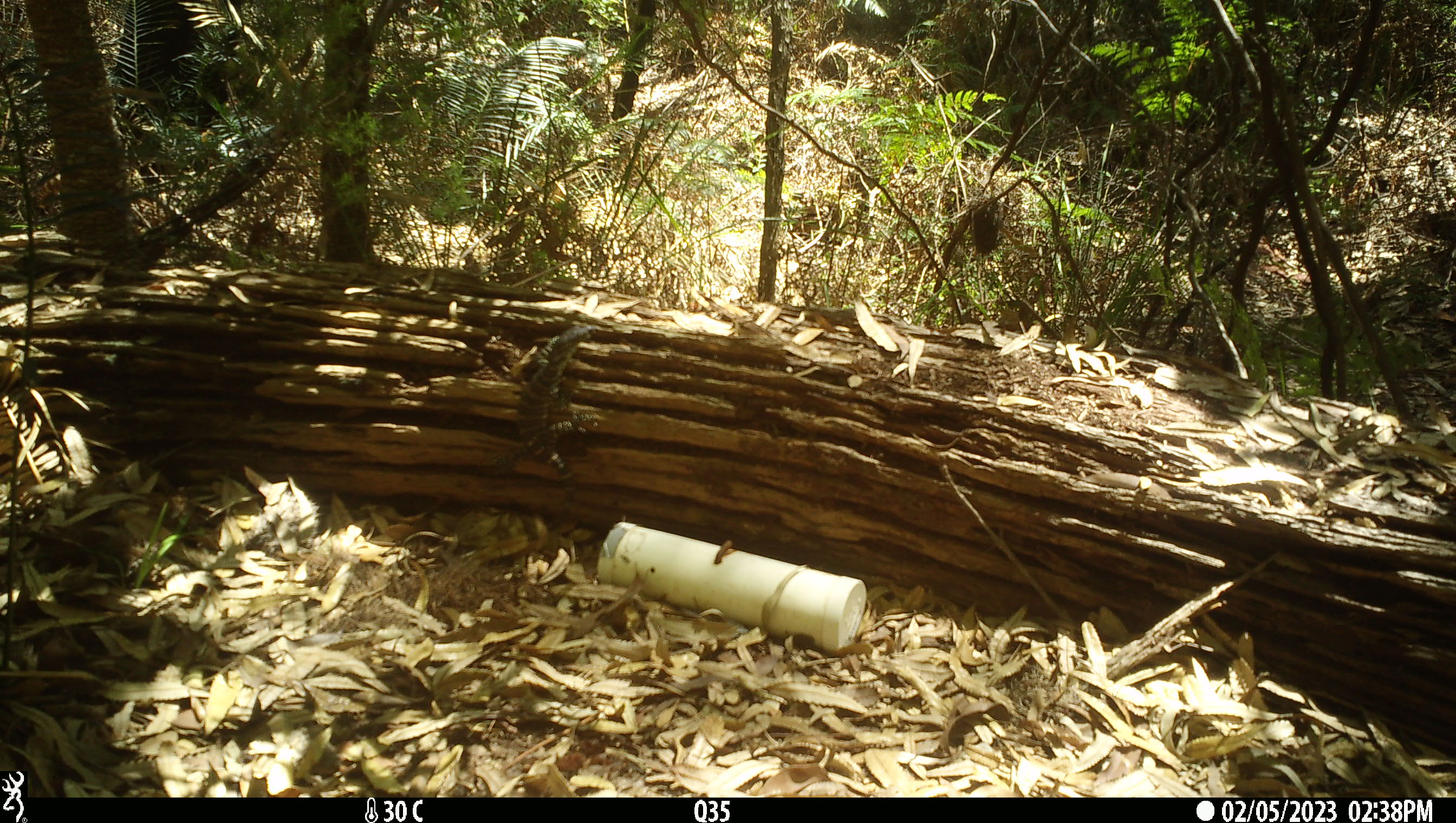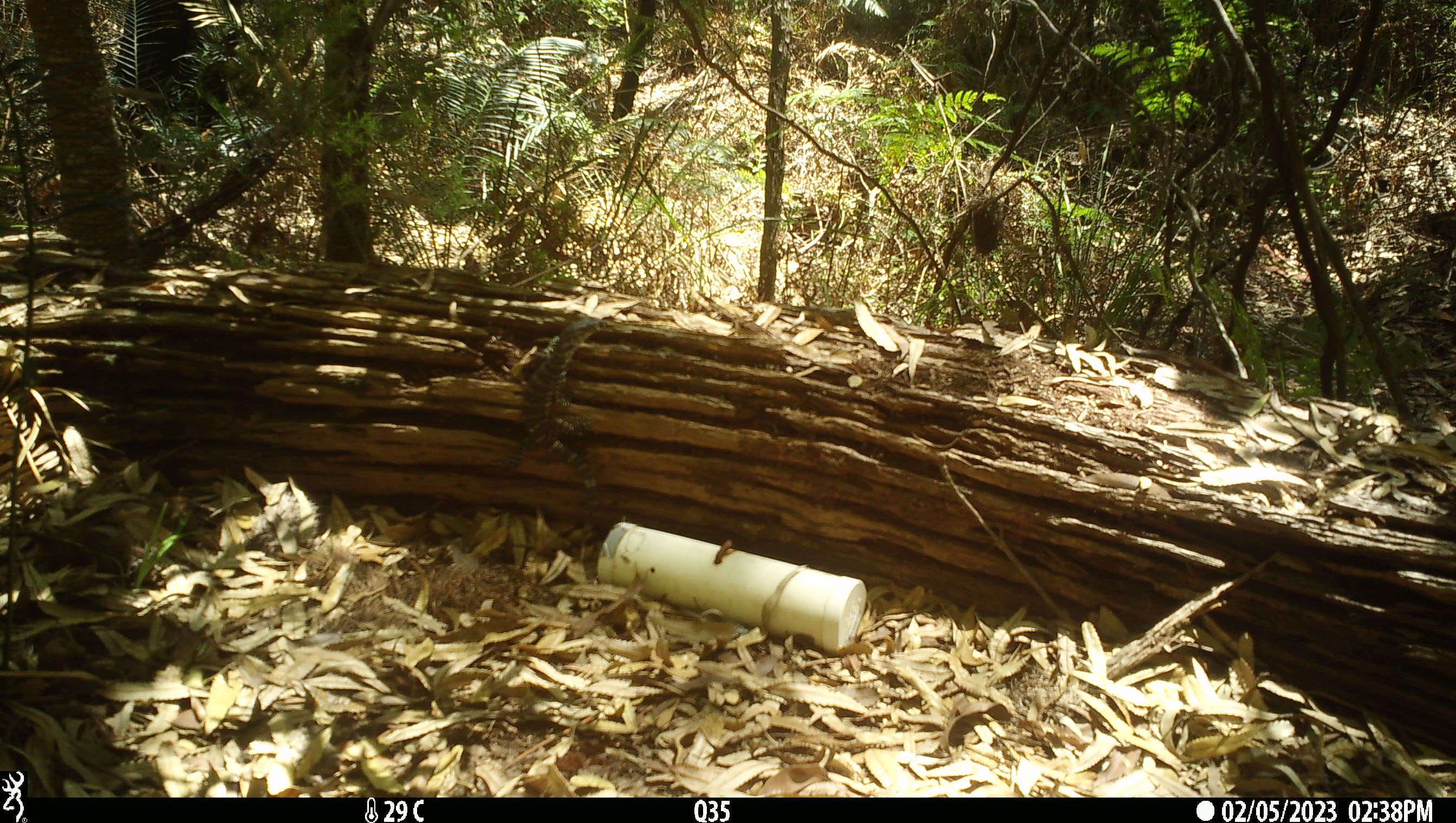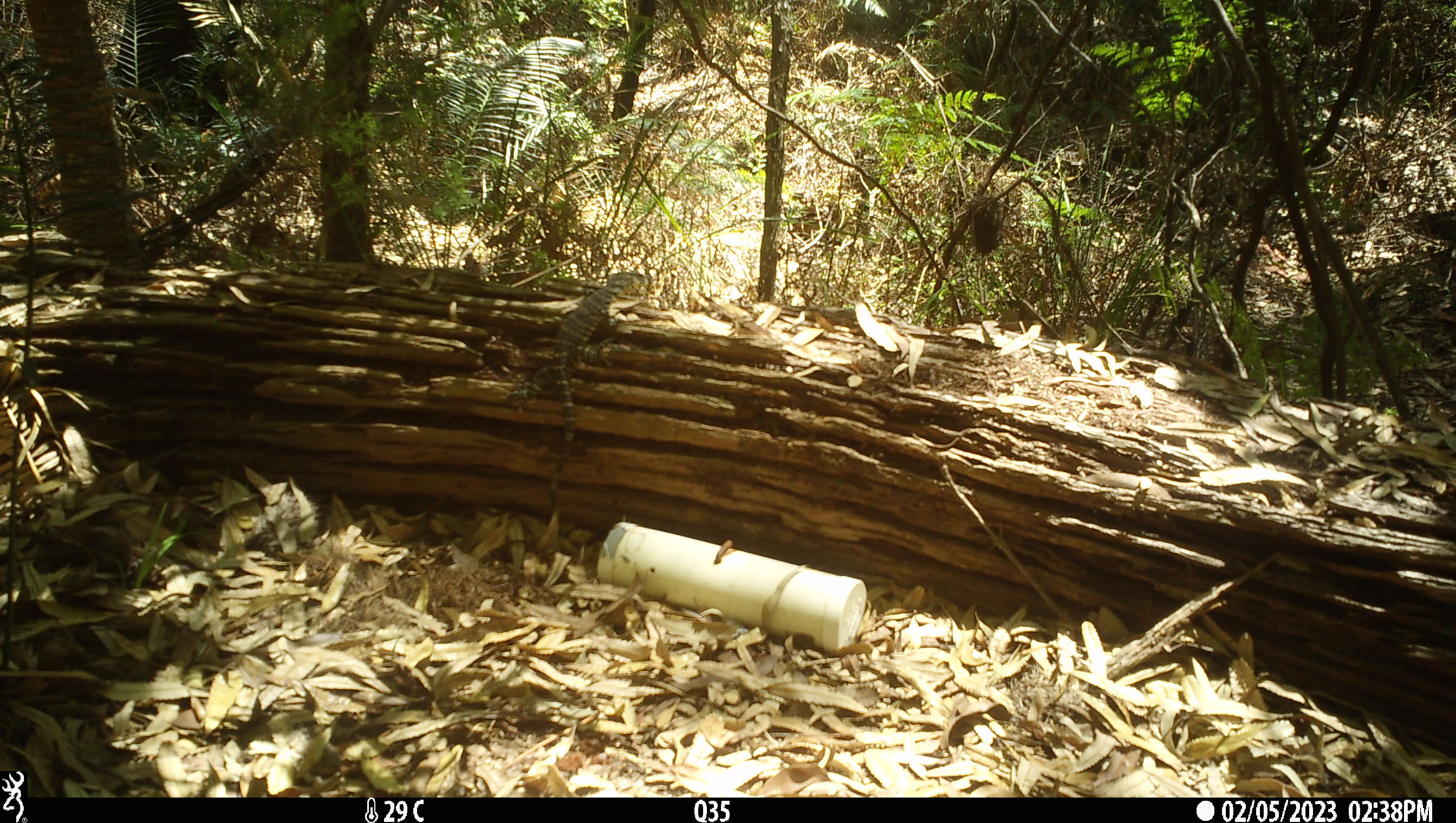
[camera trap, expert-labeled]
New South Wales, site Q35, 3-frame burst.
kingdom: Animalia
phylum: Chordata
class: Reptilia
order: Squamata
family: Varanidae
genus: Varanus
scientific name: Varanus varius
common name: lace monitor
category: goanna